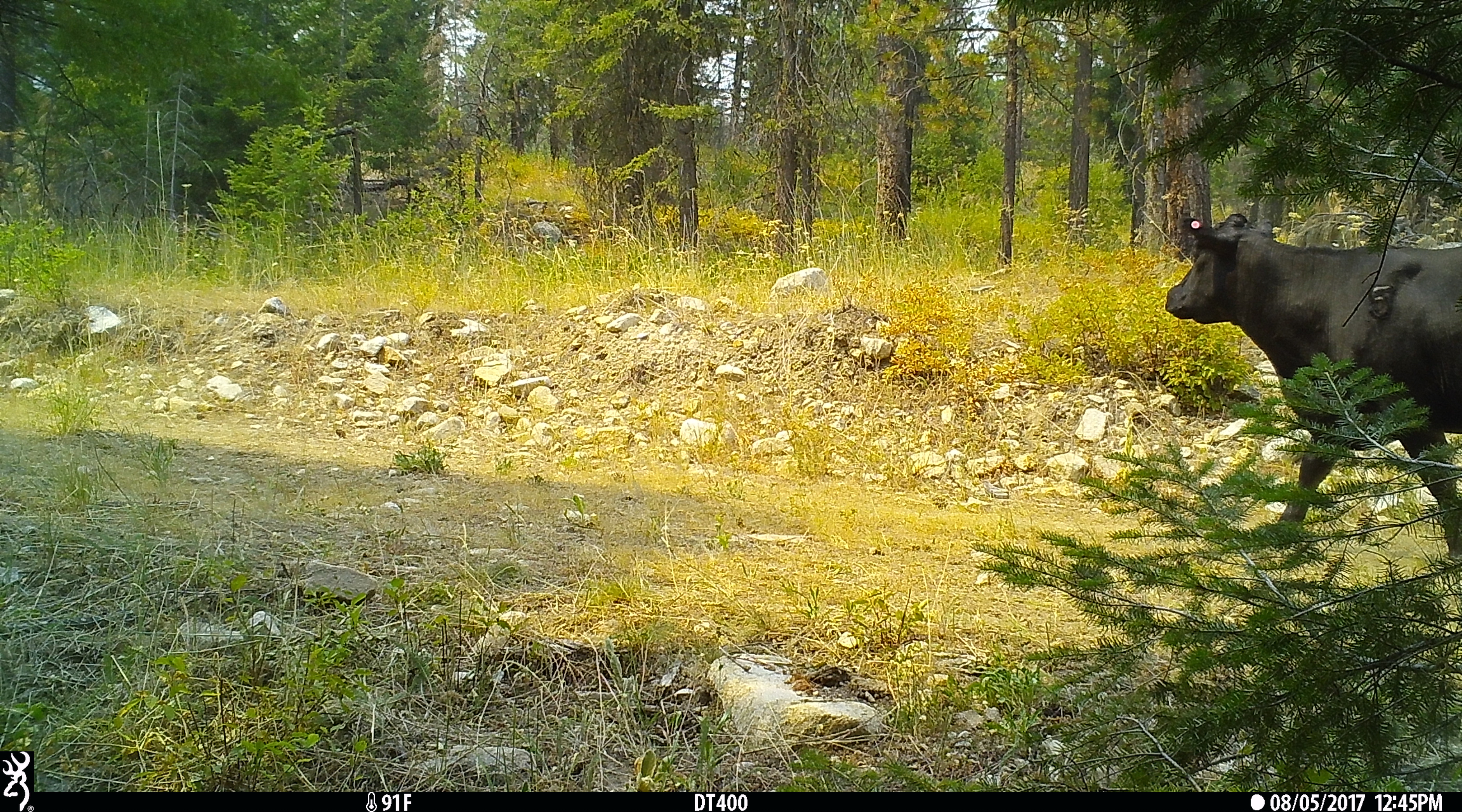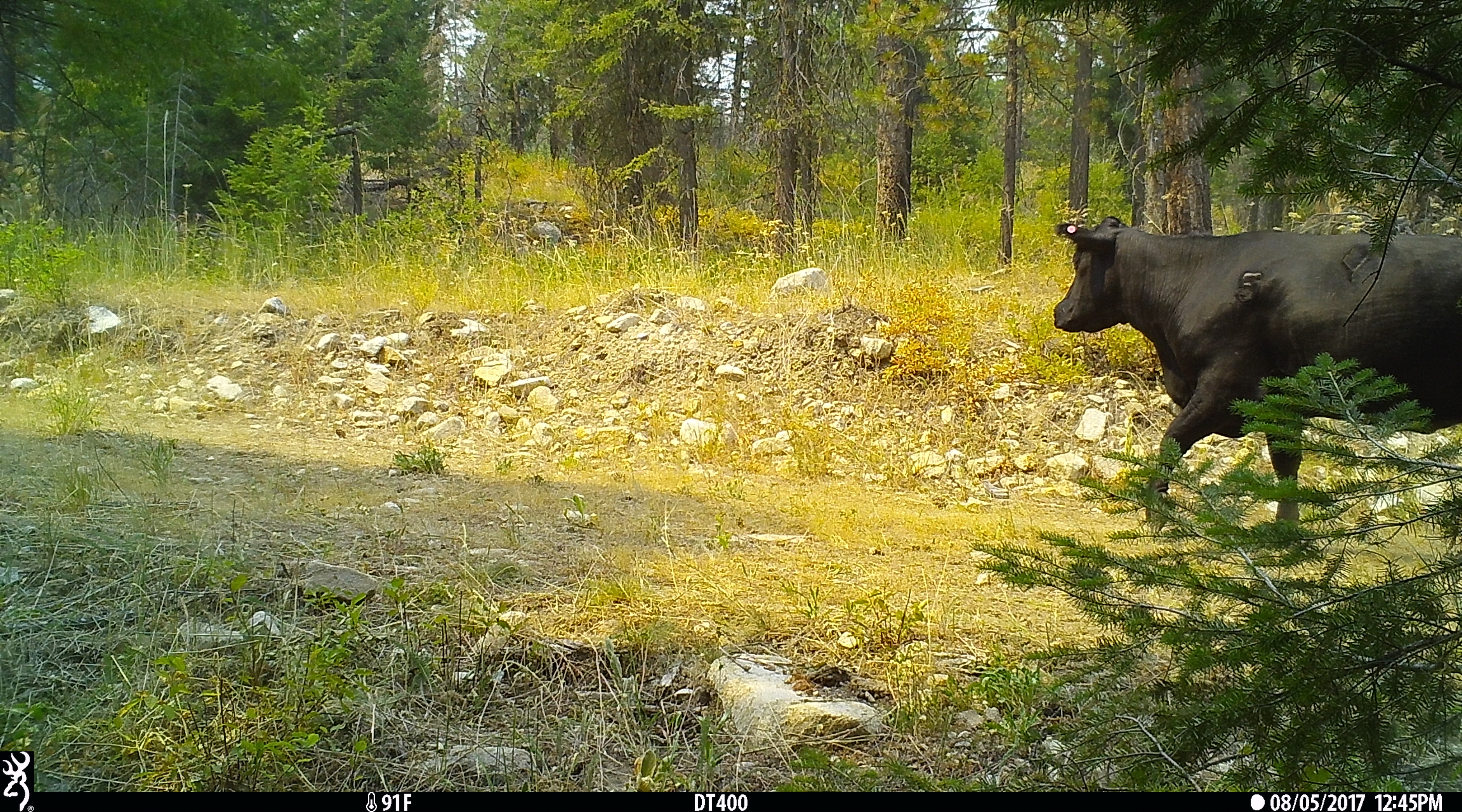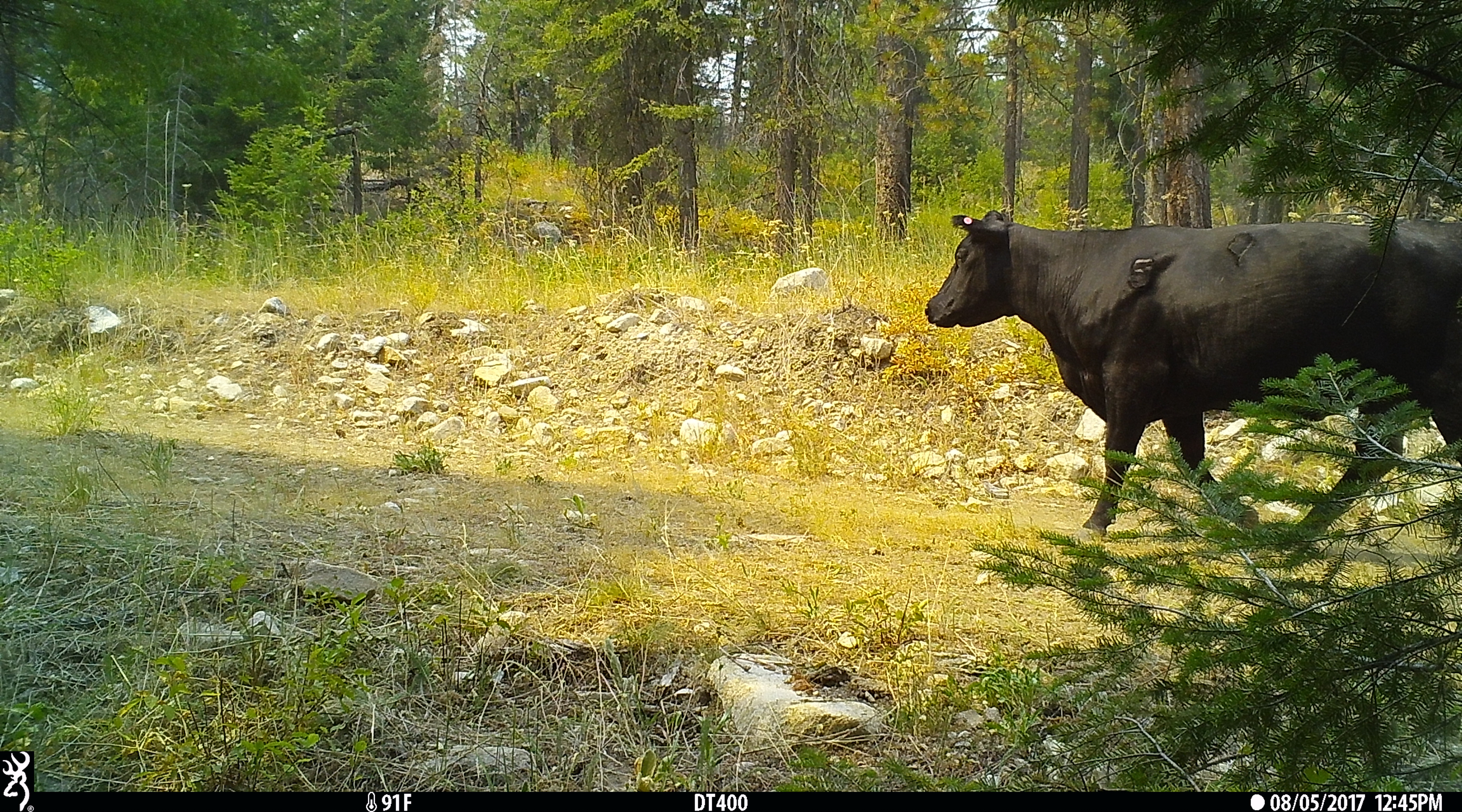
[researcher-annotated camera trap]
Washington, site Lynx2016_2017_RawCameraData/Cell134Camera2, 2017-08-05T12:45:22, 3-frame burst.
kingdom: Animalia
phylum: Chordata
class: Mammalia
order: Artiodactyla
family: Bovidae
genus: Bos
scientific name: Bos taurus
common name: domestic cattle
Domestic cattle (Bos taurus). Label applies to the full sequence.